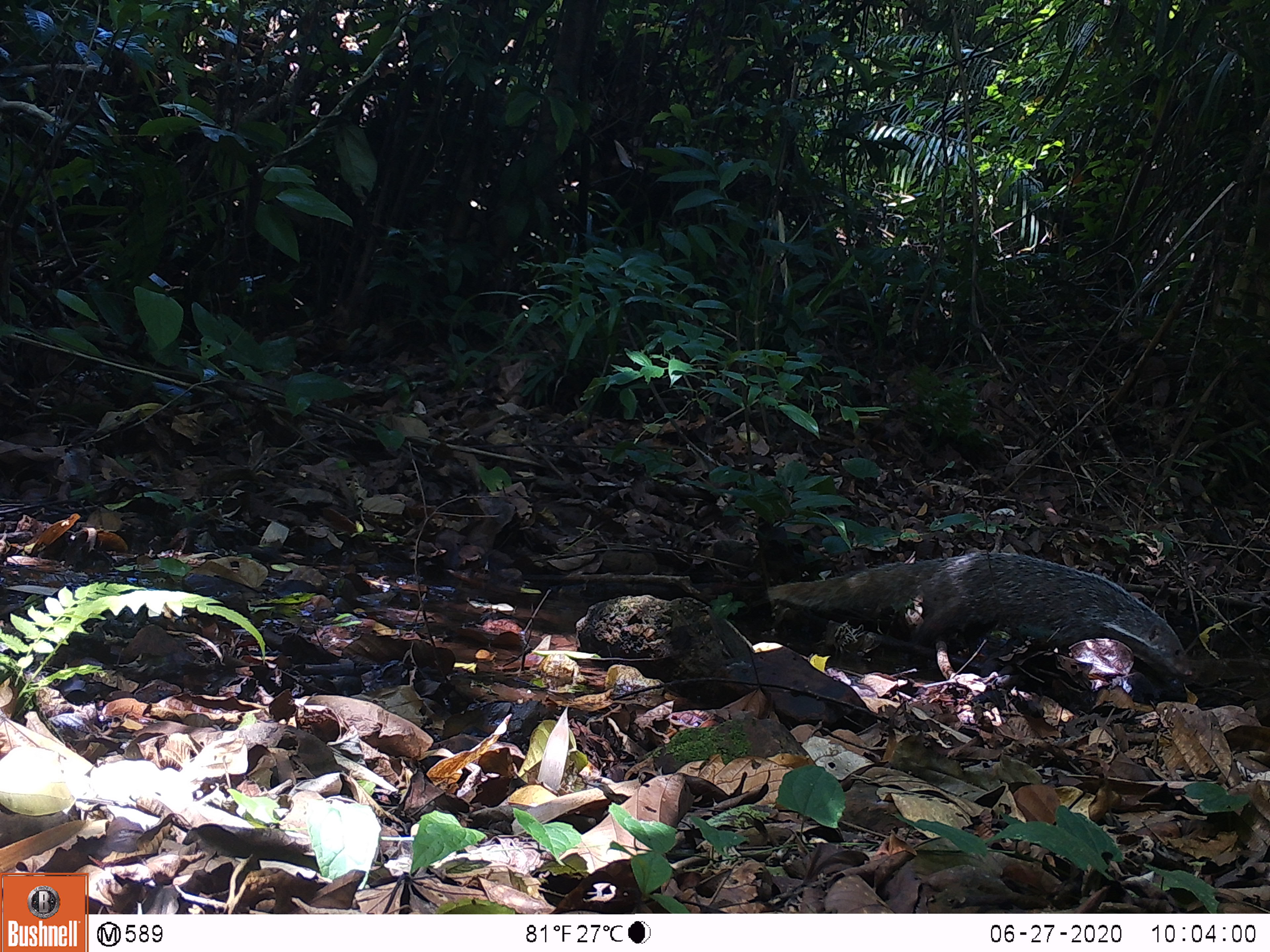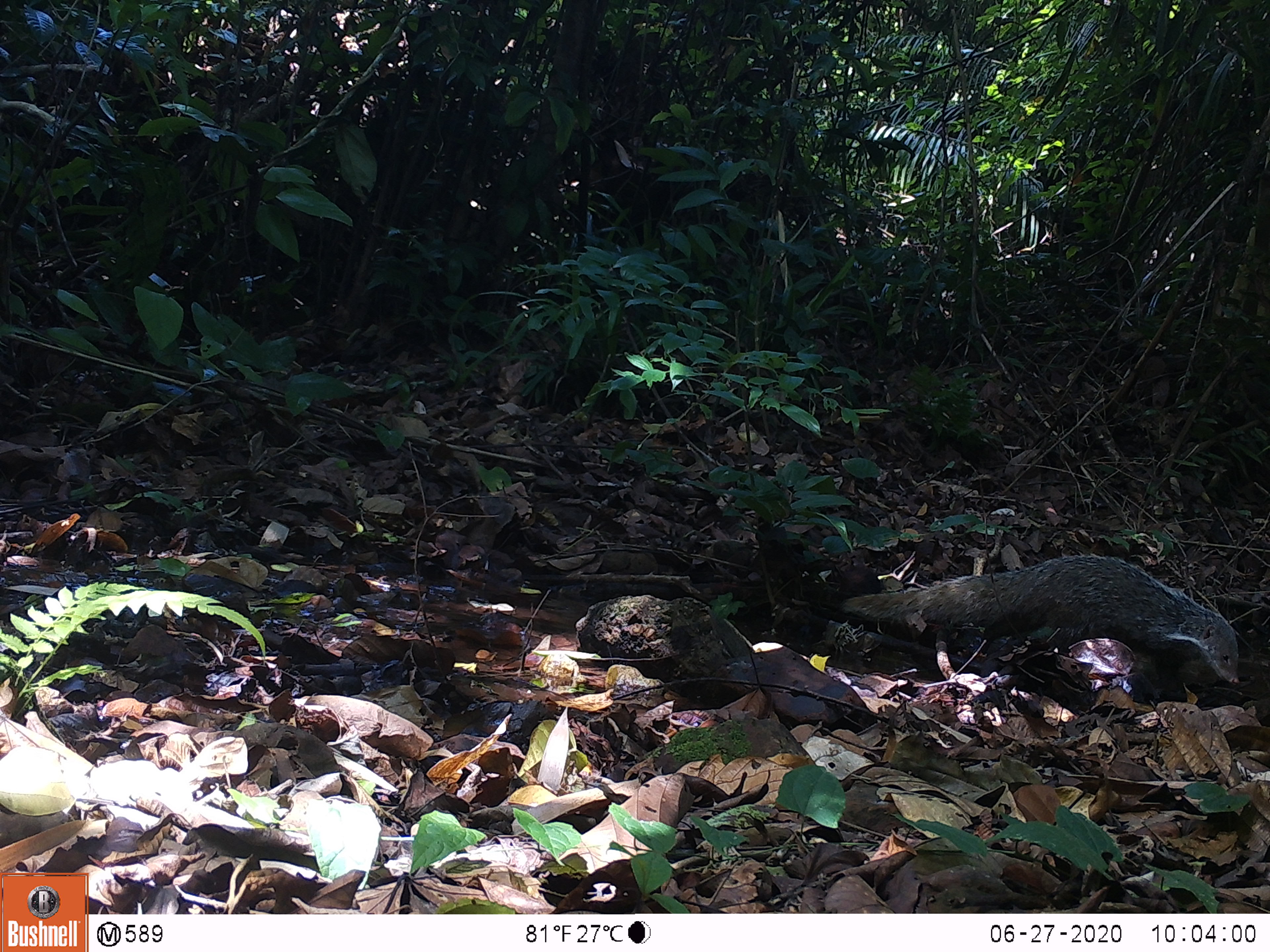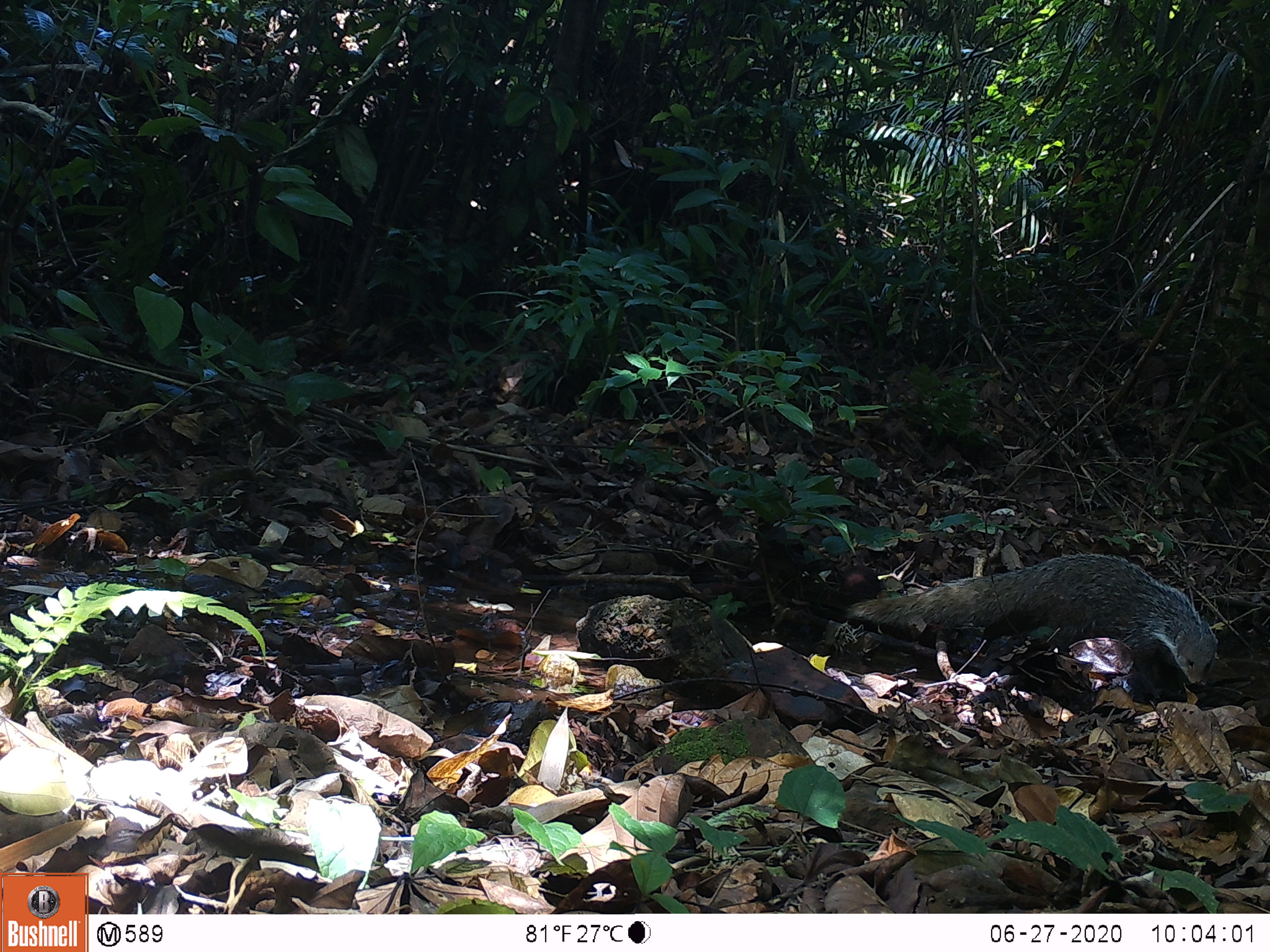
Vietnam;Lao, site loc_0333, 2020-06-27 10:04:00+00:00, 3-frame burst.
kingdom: Animalia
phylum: Chordata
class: Mammalia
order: Carnivora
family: Herpestidae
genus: Urva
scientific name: Urva urva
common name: crab-eating mongoose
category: crab eating mongoose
Crab eating mongoose (crab-eating mongoose) (Urva urva). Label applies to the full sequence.